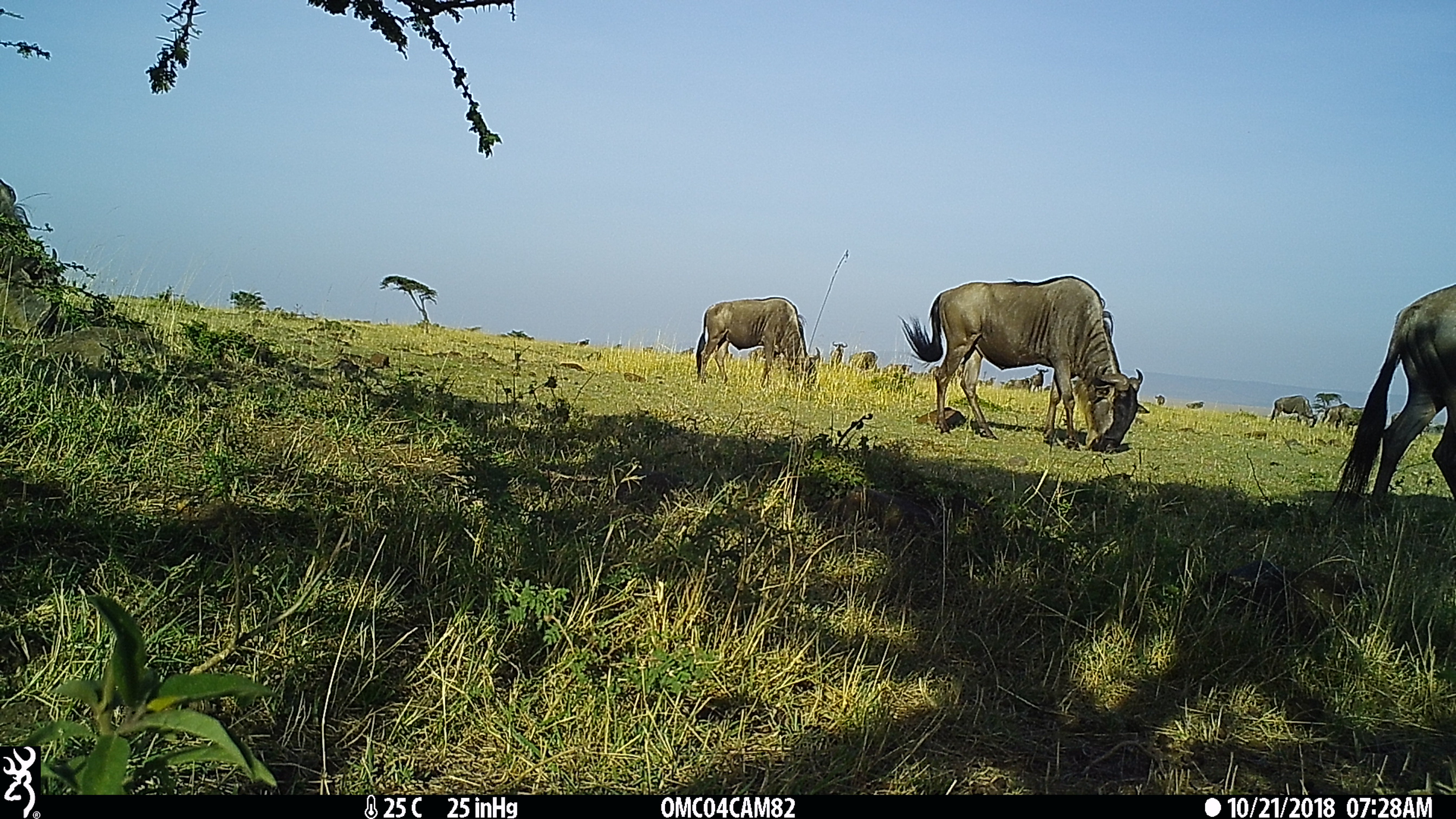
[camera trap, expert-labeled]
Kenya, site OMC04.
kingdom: Animalia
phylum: Chordata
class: Mammalia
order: Artiodactyla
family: Bovidae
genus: Connochaetes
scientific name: Connochaetes taurinus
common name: blue wildebeest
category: wildebeest